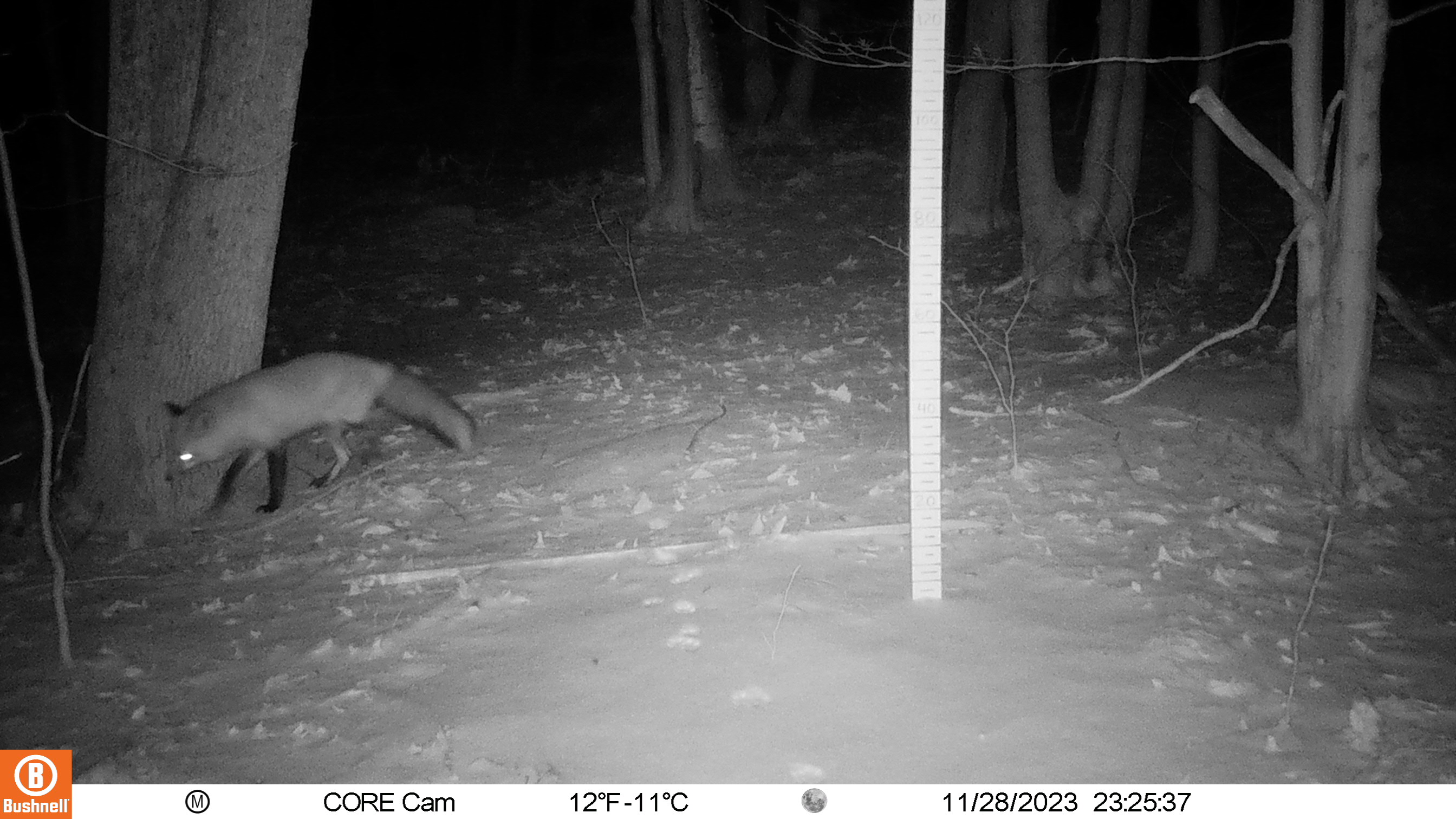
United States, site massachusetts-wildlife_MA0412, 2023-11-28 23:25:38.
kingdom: Animalia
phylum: Chordata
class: Mammalia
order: Carnivora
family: Canidae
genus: Vulpes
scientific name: Vulpes vulpes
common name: red fox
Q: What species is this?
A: Red fox (Vulpes vulpes).